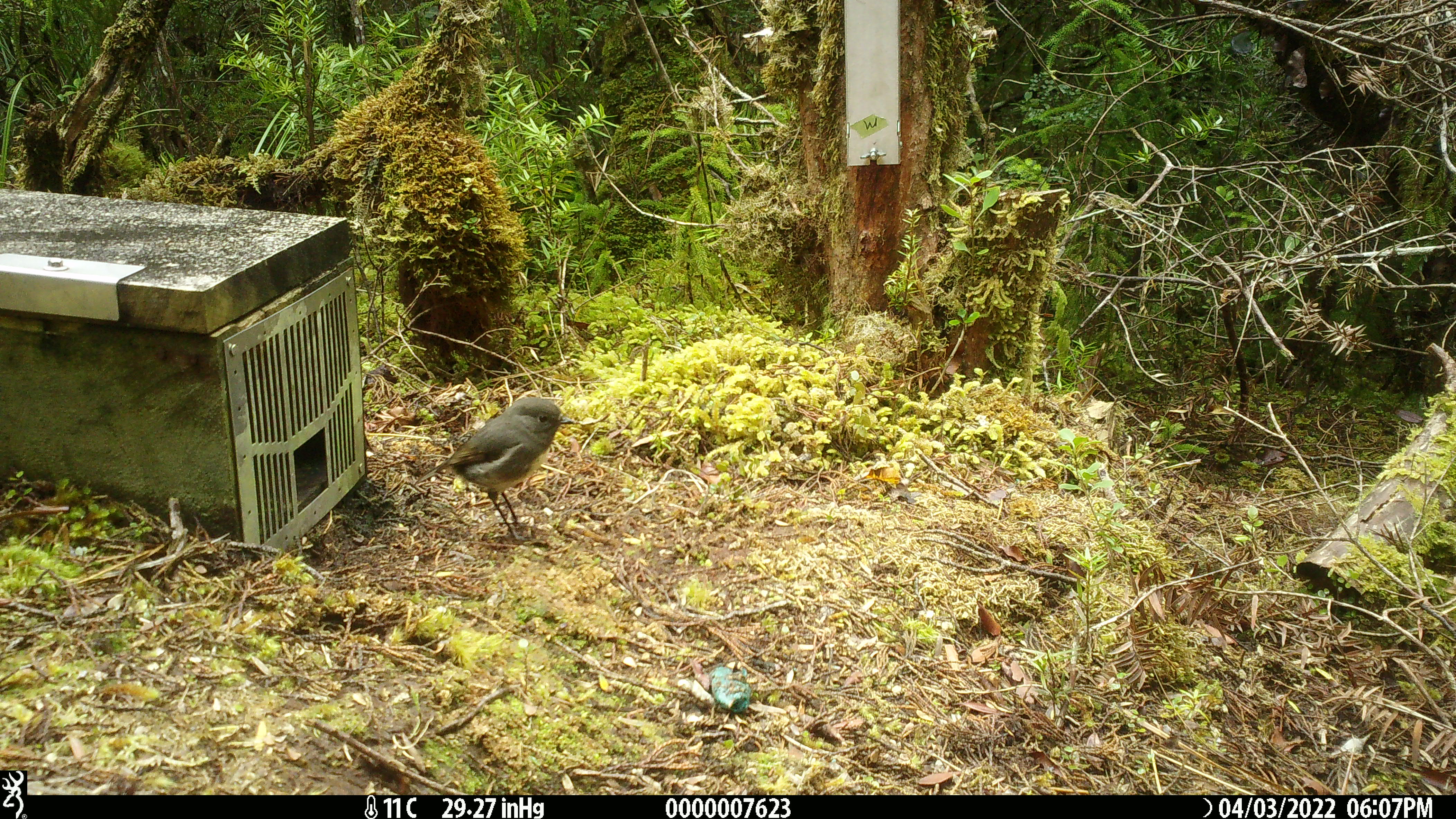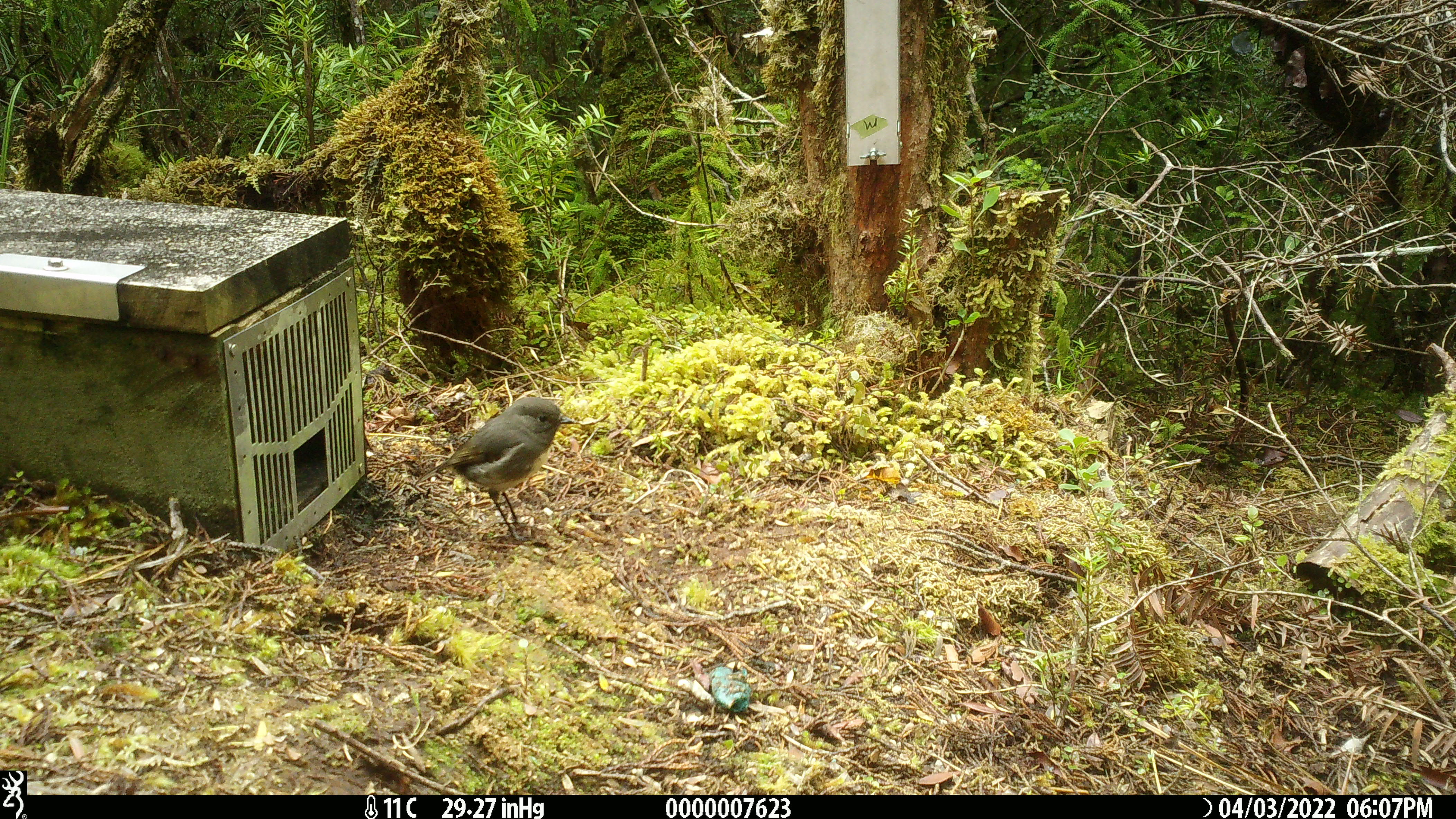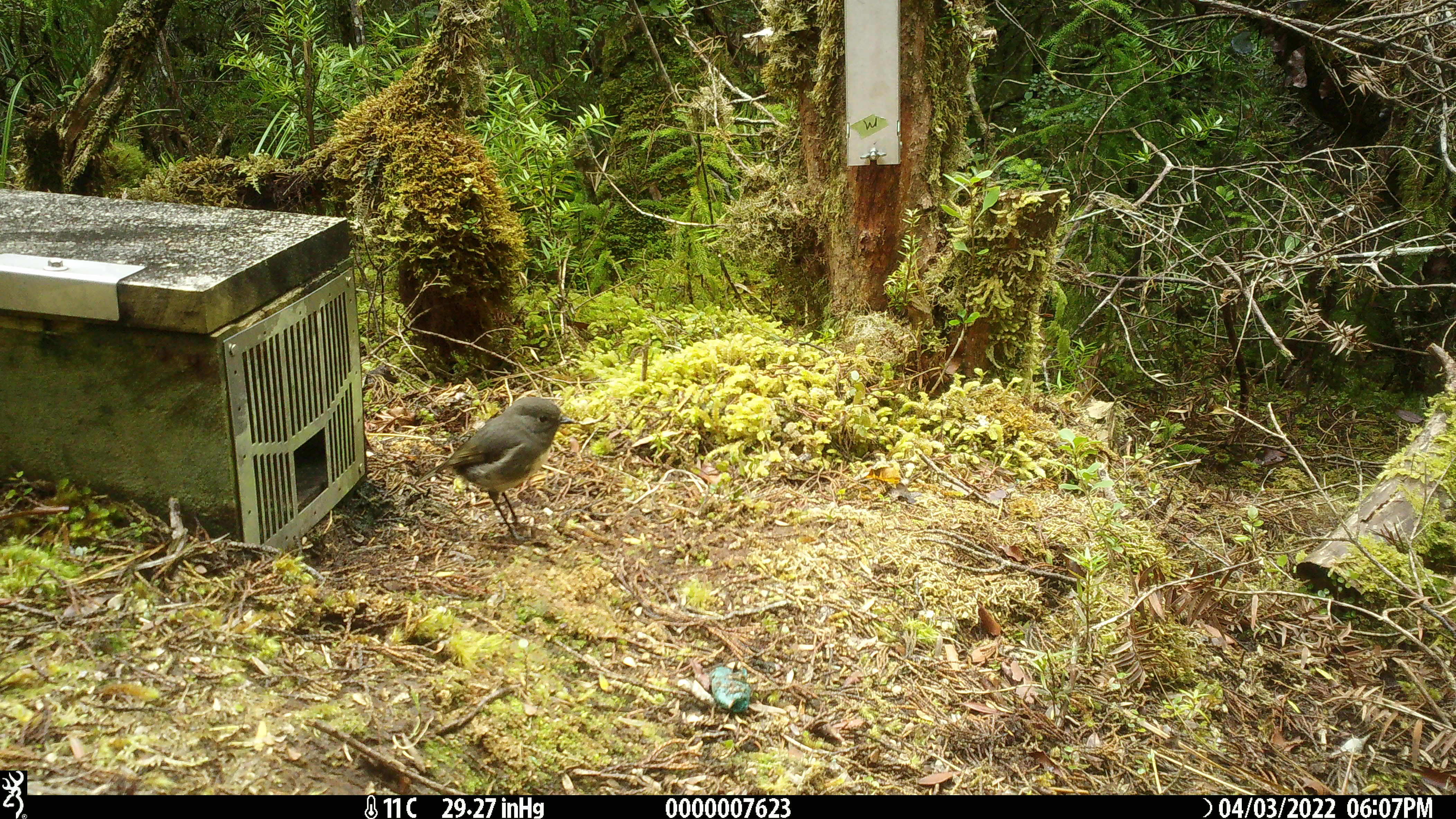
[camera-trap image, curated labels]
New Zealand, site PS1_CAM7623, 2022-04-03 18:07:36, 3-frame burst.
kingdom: Animalia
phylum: Chordata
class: Aves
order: Passeriformes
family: Petroicidae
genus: Petroica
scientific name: Petroica australis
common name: new zealand robin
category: robin